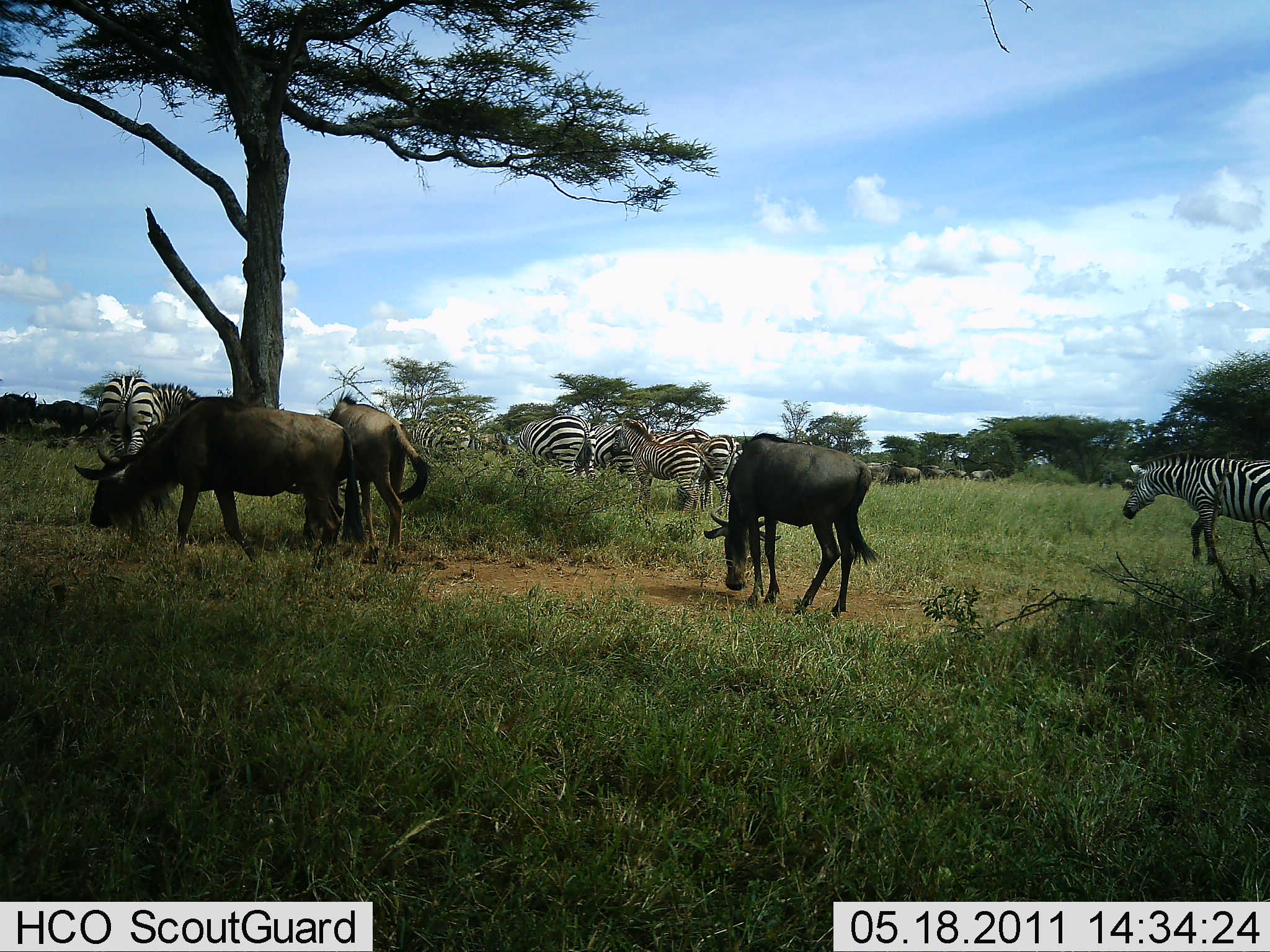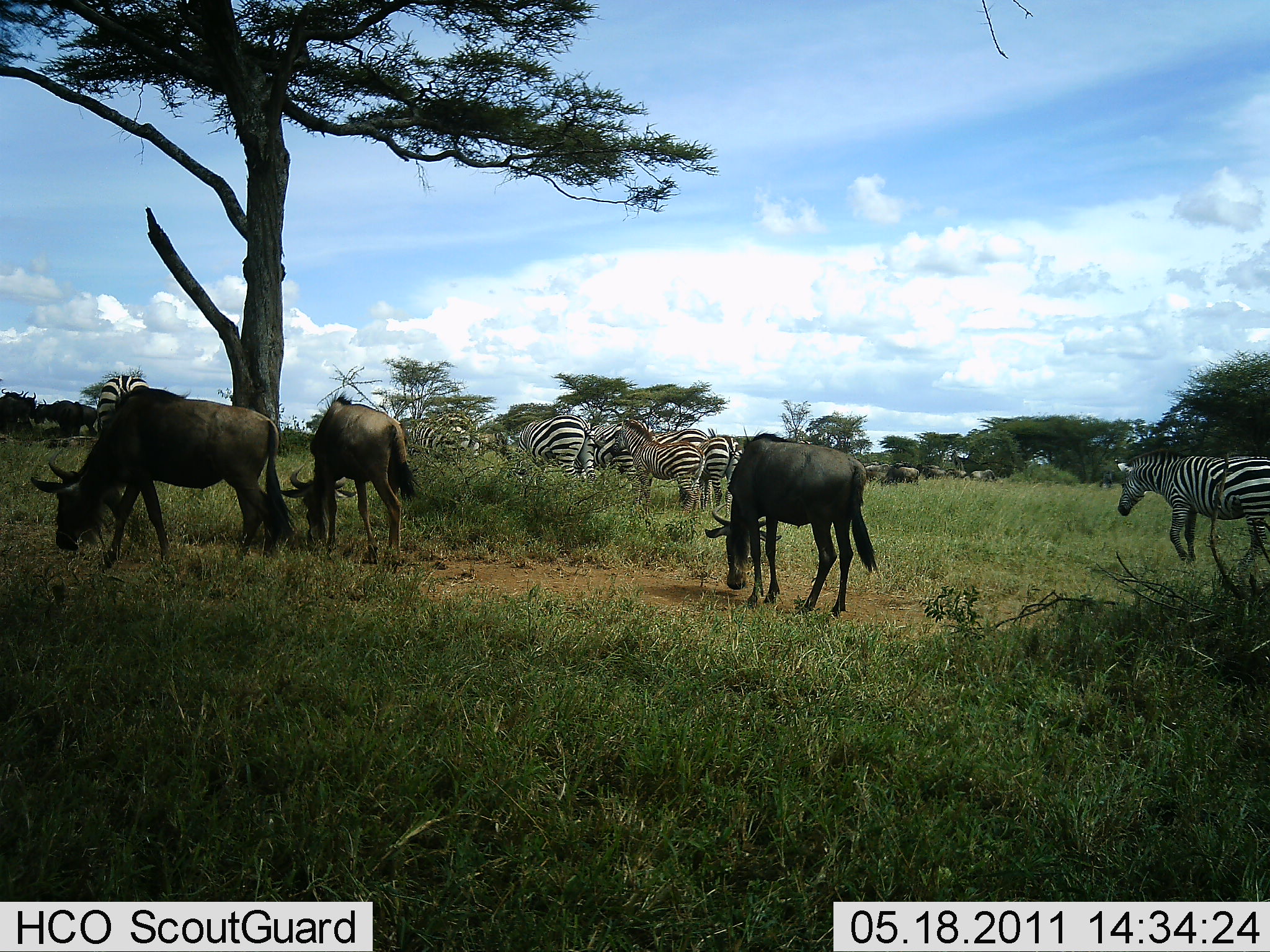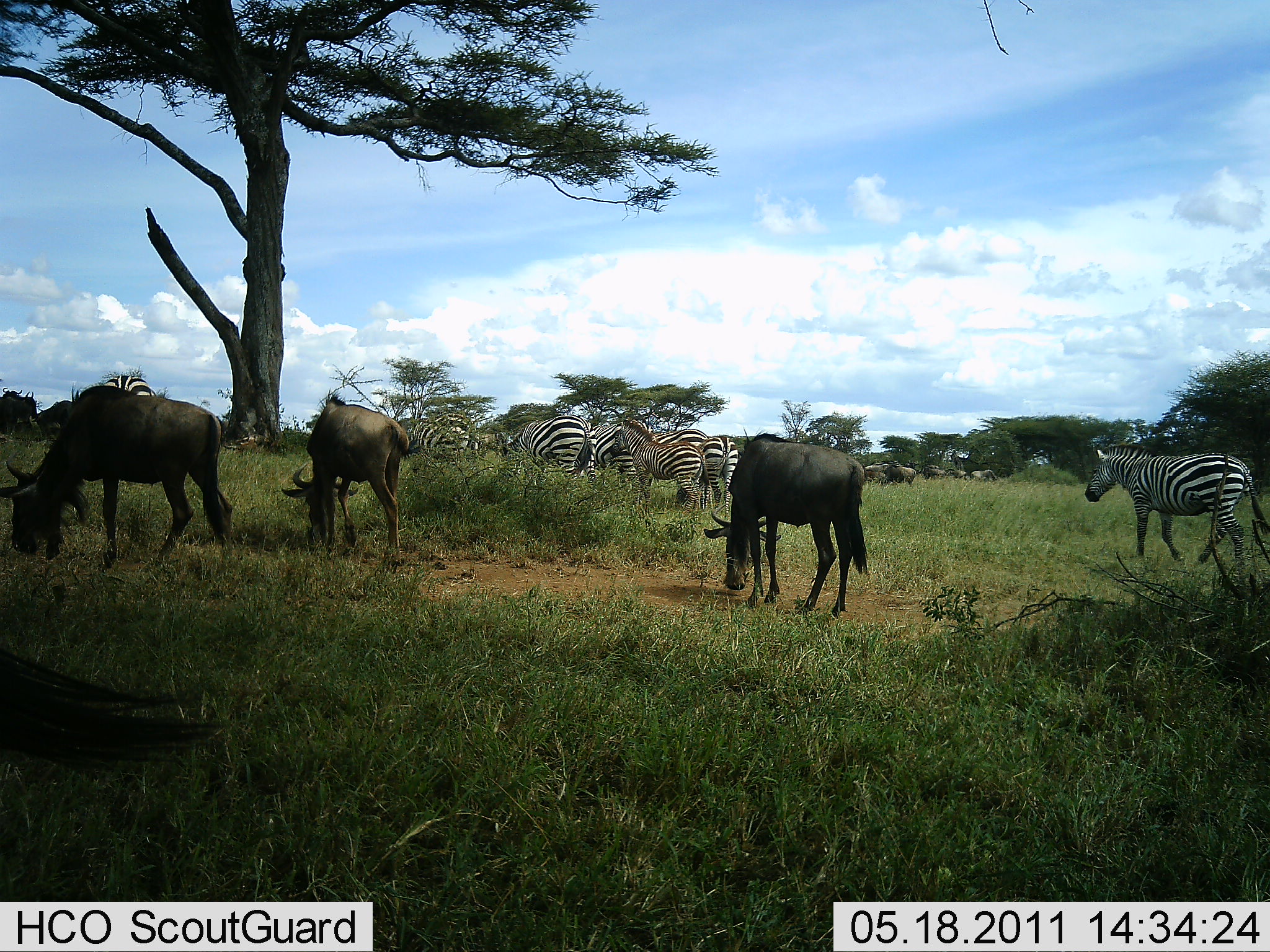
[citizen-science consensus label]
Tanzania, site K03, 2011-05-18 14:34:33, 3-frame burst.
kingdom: Animalia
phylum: Chordata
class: Mammalia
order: Artiodactyla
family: Bovidae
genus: Connochaetes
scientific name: Connochaetes taurinus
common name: blue wildebeest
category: wildebeest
Wildebeest (blue wildebeest) (Connochaetes taurinus), count 3. Behavior (volunteer vote fractions): standing 55%, resting 0%, moving 18%, interacting 0%. Young present (vote fraction): 0%. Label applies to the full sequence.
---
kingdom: Animalia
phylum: Chordata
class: Mammalia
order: Perissodactyla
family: Equidae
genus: Equus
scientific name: Equus quagga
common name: plains zebra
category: zebra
Zebra (plains zebra) (Equus quagga), count 10. Behavior (volunteer vote fractions): standing 60%, resting 0%, moving 40%, interacting 0%. Young present (vote fraction): 0%. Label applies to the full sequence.